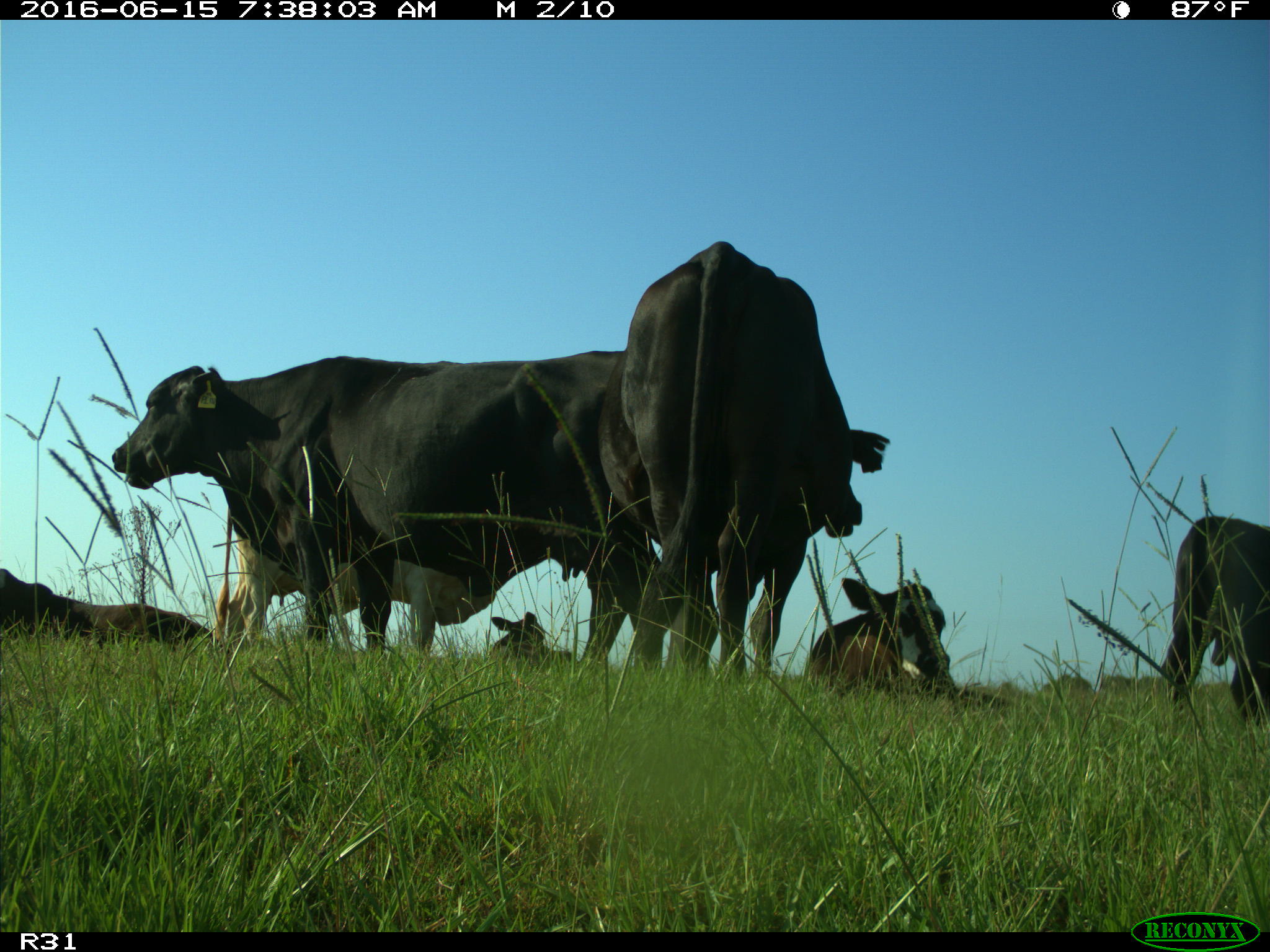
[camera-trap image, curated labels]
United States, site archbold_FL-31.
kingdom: Animalia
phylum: Chordata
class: Mammalia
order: Artiodactyla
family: Bovidae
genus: Bos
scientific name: Bos taurus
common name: domestic cow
Bos taurus (domestic cow).